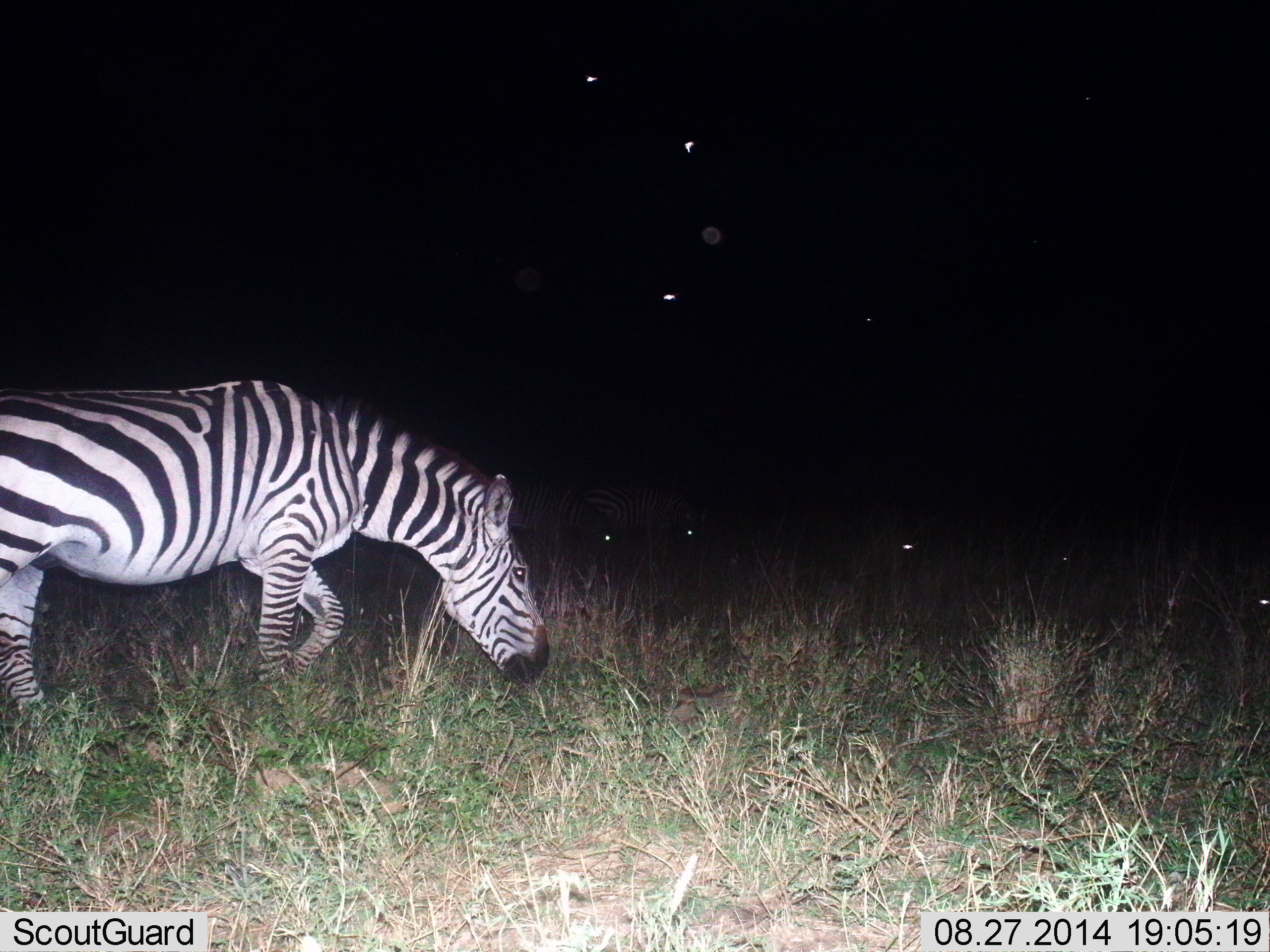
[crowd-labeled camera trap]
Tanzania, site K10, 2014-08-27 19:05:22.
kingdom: Animalia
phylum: Chordata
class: Mammalia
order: Perissodactyla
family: Equidae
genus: Equus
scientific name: Equus quagga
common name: plains zebra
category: zebra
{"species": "zebra (plains zebra) (Equus quagga)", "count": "2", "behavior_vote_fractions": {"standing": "40%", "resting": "0%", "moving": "20%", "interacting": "0%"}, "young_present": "0%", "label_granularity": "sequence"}